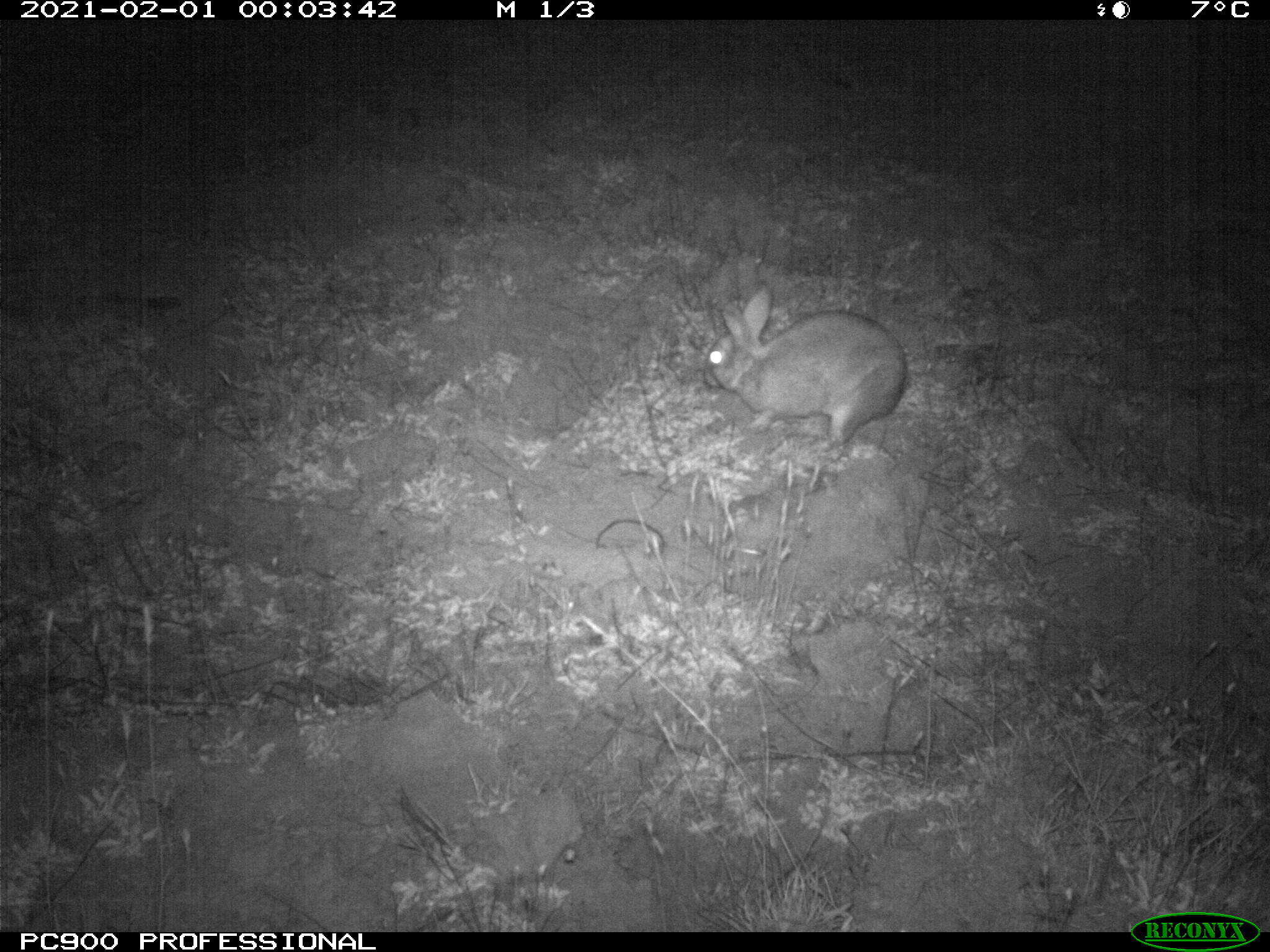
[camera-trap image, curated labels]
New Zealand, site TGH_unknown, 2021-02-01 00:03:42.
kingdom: Animalia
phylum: Chordata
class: Mammalia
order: Lagomorpha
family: Leporidae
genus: Oryctolagus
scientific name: Oryctolagus cuniculus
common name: european rabbit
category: rabbit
Rabbit (european rabbit) (Oryctolagus cuniculus).